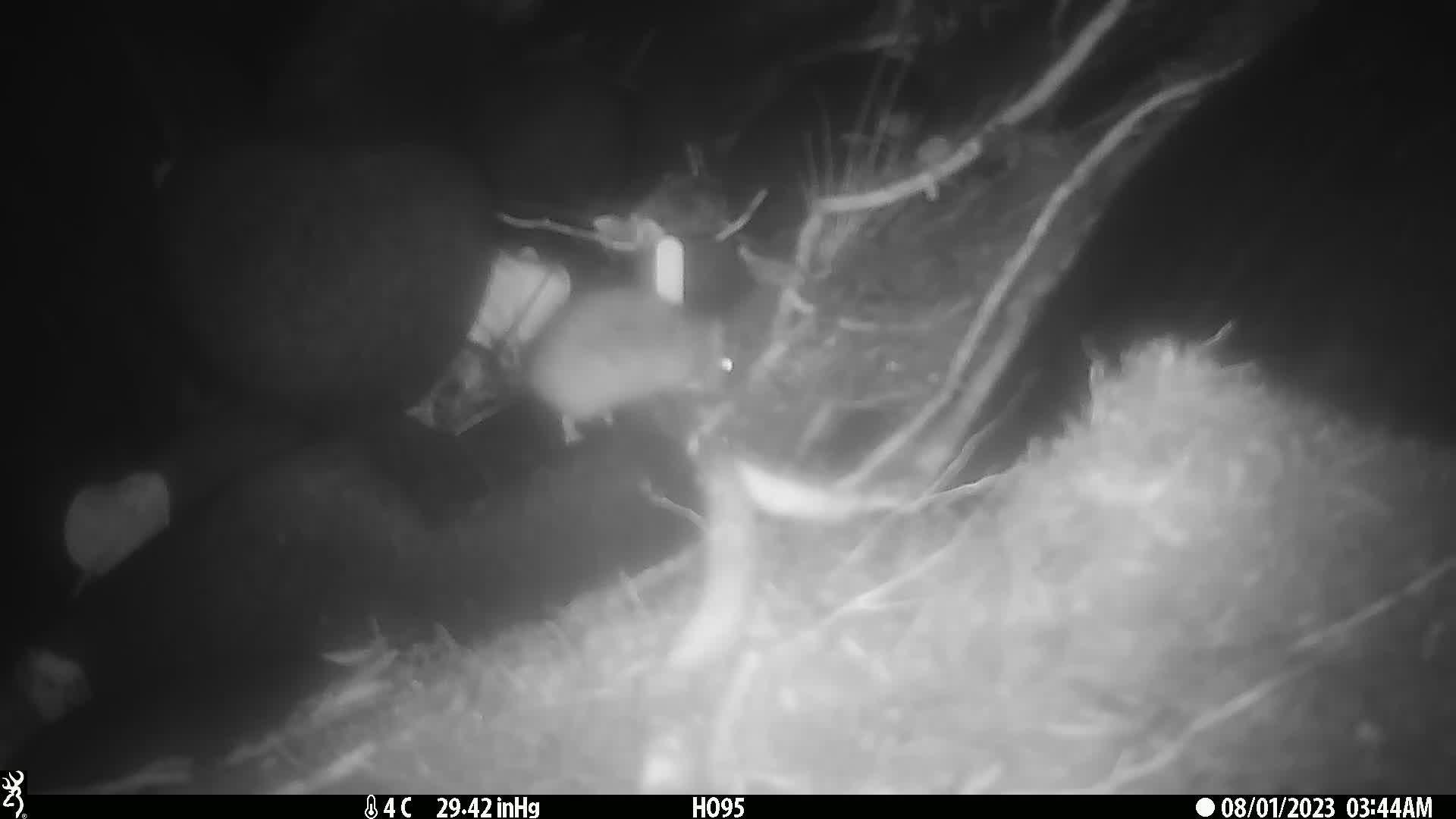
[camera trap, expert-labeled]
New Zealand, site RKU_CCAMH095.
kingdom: Animalia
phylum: Chordata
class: Mammalia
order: Rodentia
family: Muridae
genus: Rattus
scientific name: Rattus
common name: rat